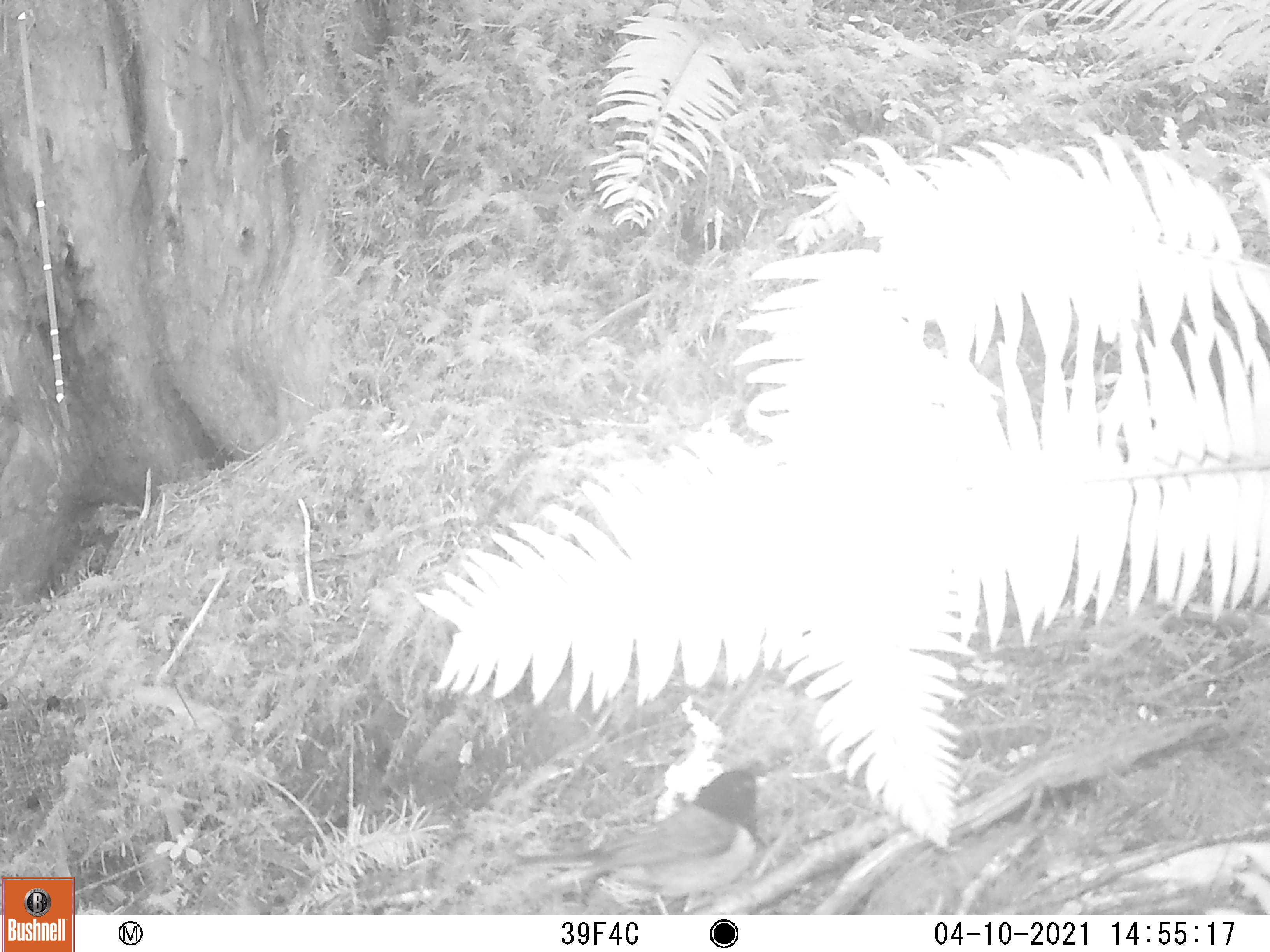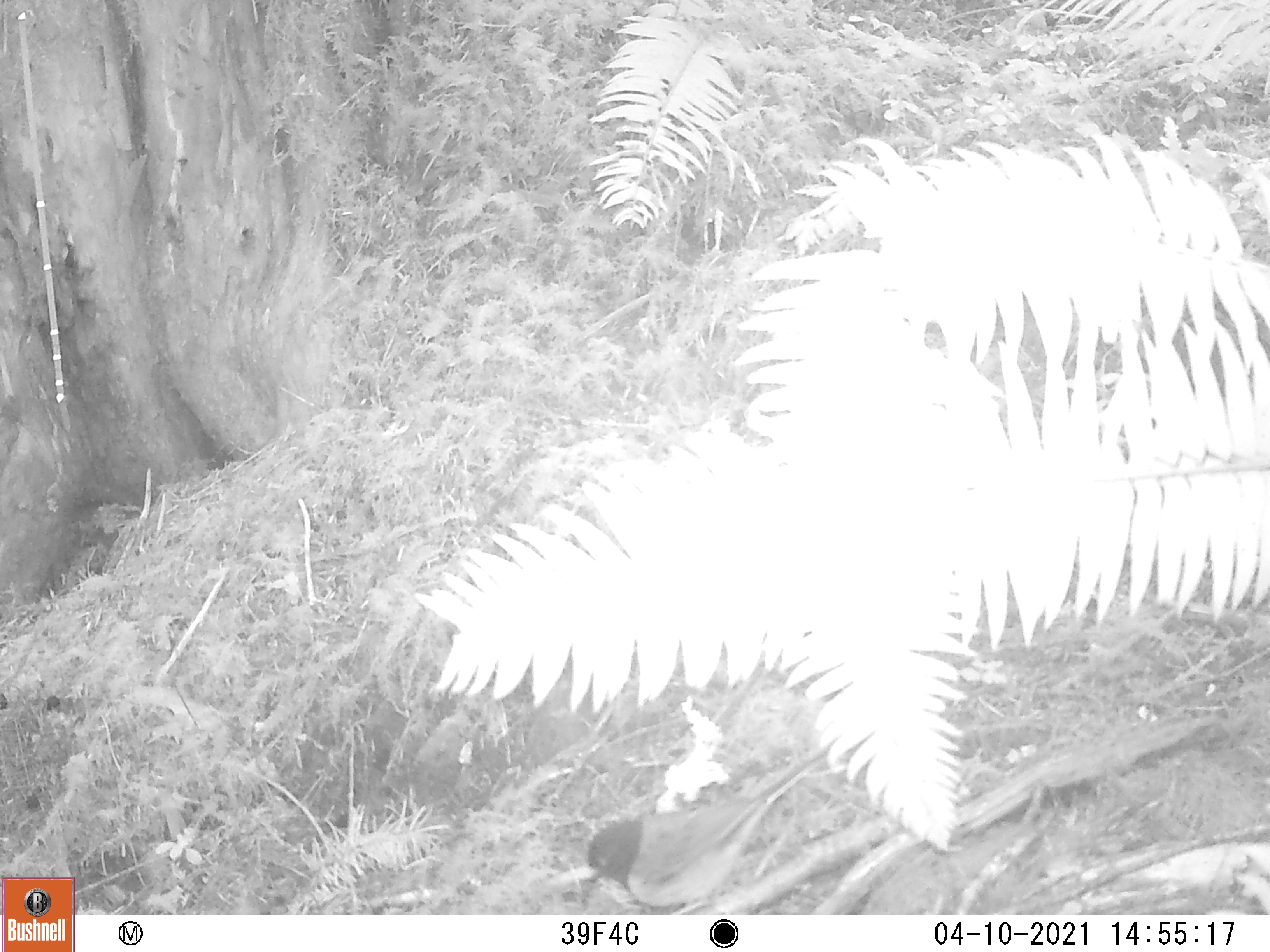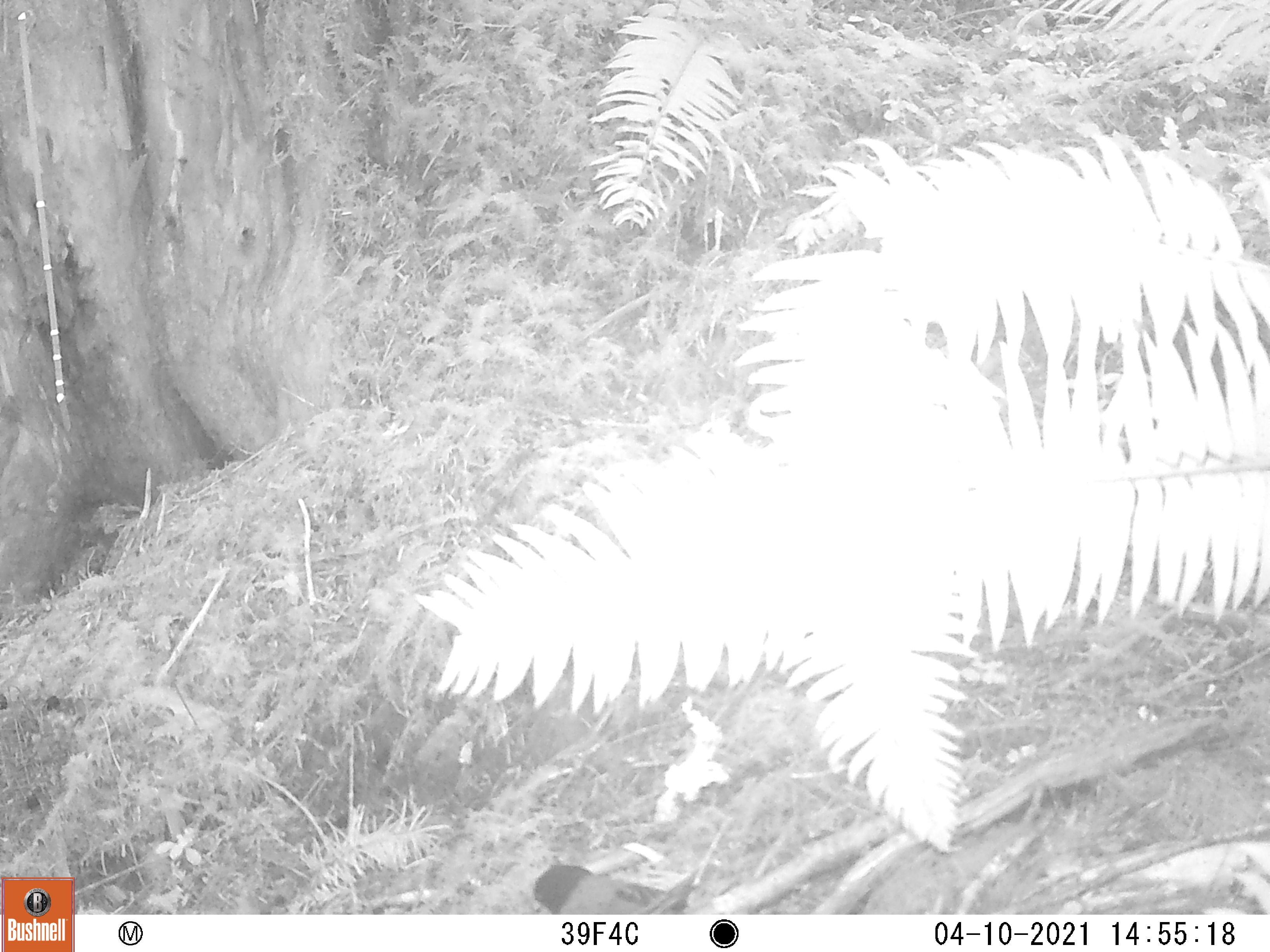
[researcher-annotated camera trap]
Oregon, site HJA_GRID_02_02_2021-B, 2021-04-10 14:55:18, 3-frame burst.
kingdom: Animalia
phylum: Chordata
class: Aves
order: Passeriformes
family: Passerellidae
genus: Junco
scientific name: Junco hyemalis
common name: dark-eyed junco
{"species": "dark-eyed junco (Junco hyemalis)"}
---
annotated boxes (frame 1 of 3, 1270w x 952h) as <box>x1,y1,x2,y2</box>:
dark-eyed junco: <box>520,750,766,916</box>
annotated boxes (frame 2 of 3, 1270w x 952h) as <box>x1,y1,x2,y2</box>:
dark-eyed junco: <box>585,741,828,914</box>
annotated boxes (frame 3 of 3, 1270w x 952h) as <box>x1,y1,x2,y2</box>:
dark-eyed junco: <box>520,843,704,909</box>